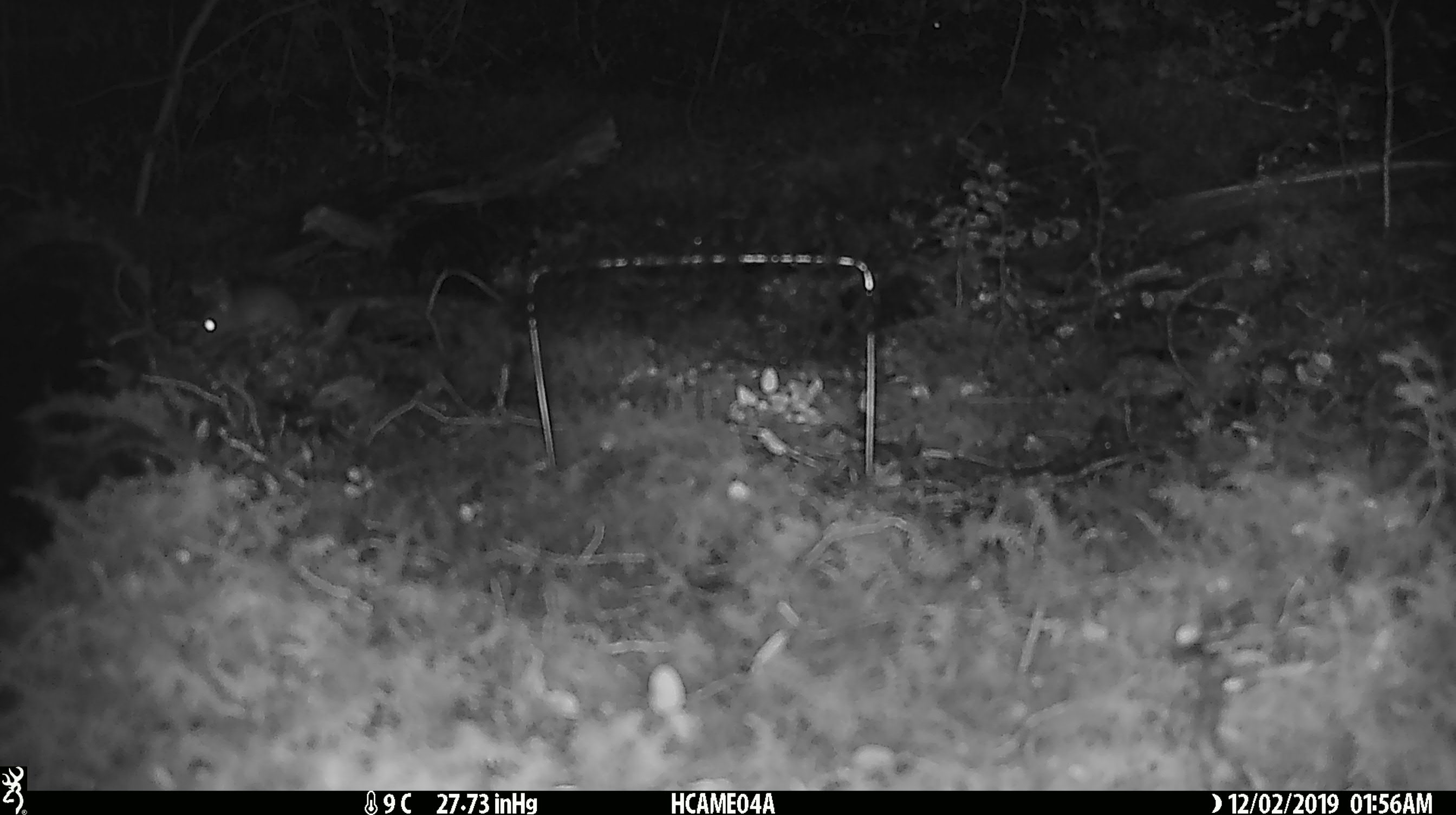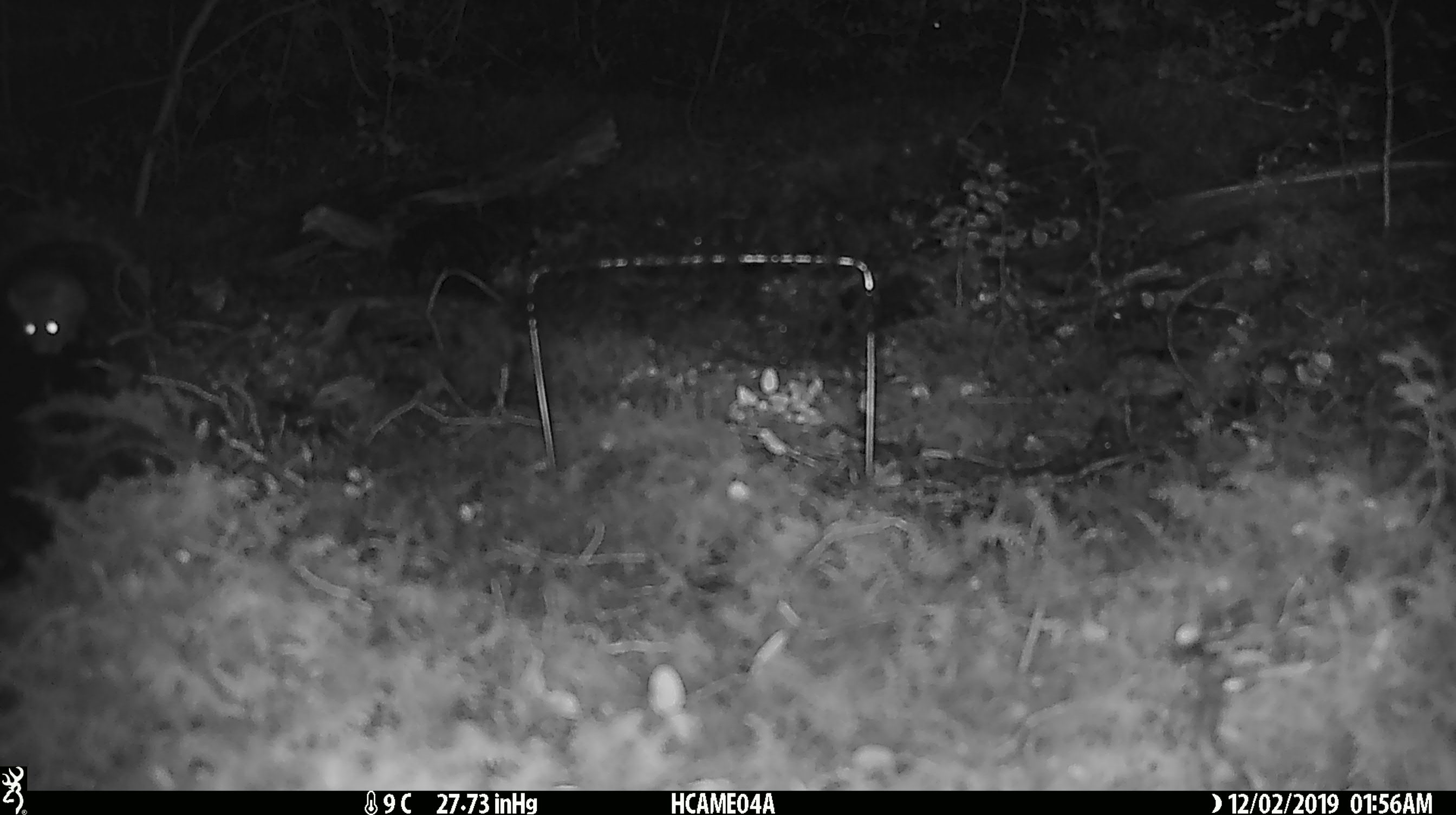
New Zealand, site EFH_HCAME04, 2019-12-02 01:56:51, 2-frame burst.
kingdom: Animalia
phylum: Chordata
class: Mammalia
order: Rodentia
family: Muridae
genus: Mus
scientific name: Mus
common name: mouse